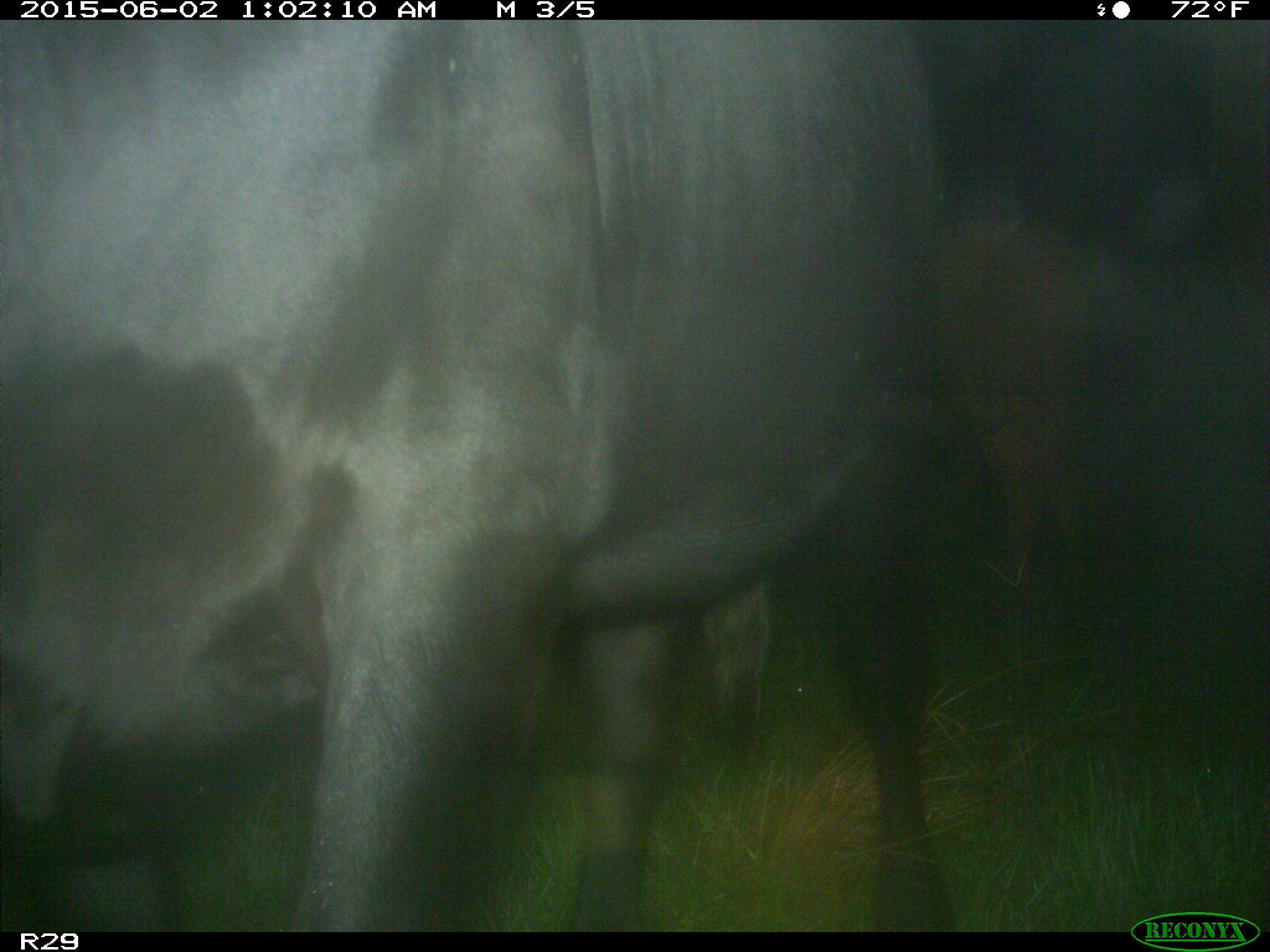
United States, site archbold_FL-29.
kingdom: Animalia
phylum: Chordata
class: Mammalia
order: Artiodactyla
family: Bovidae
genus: Bos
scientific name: Bos taurus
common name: domestic cow